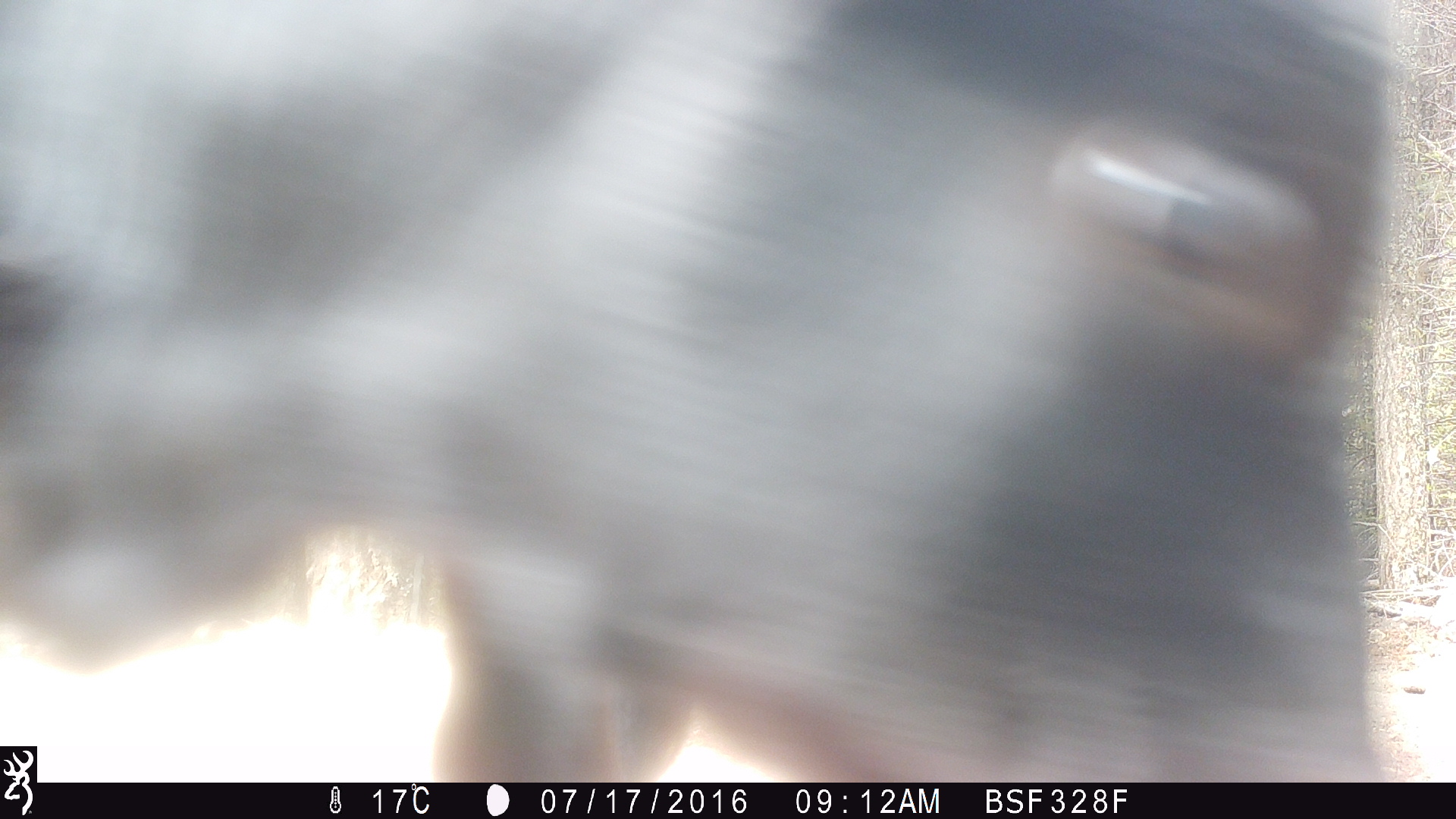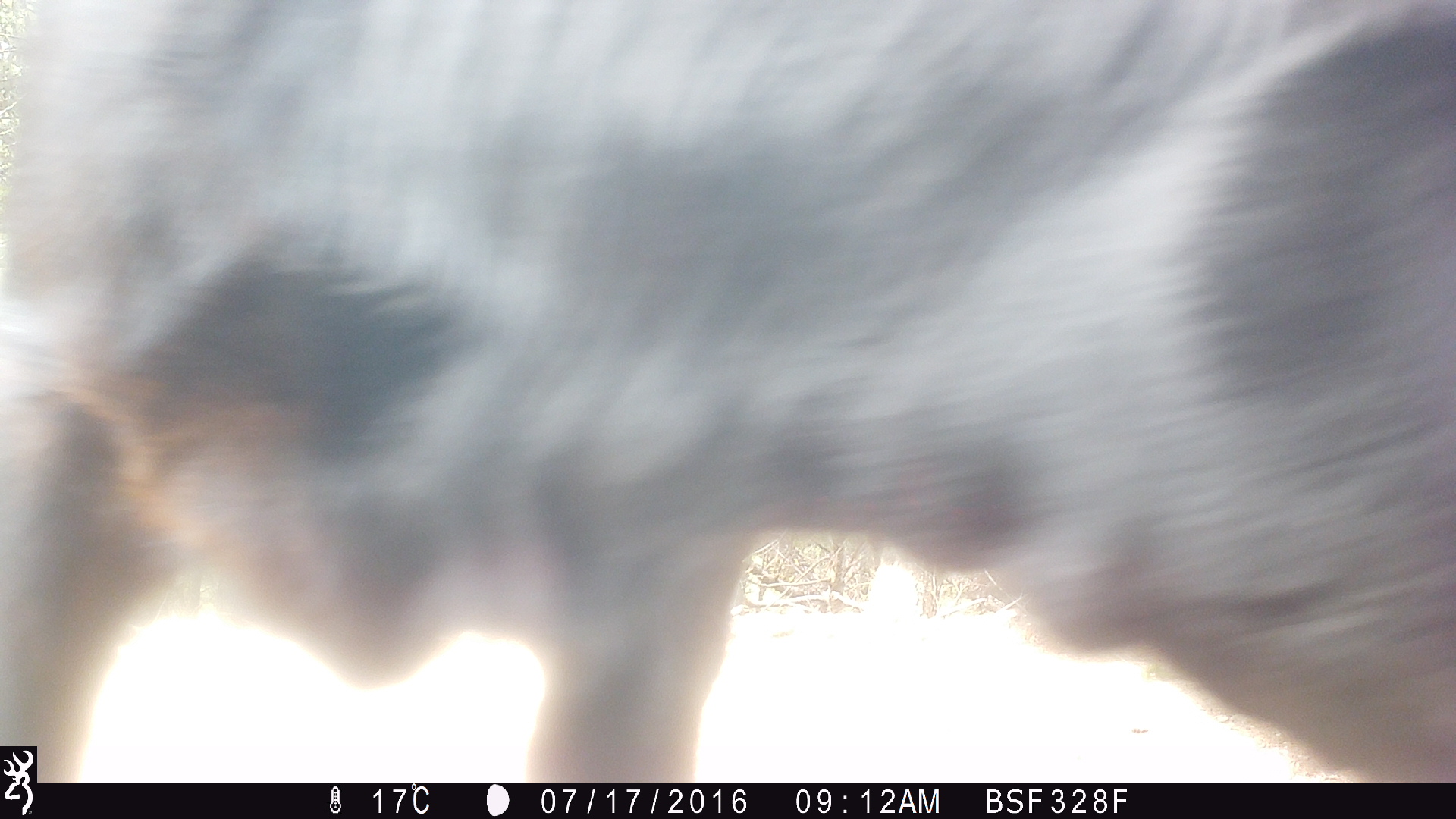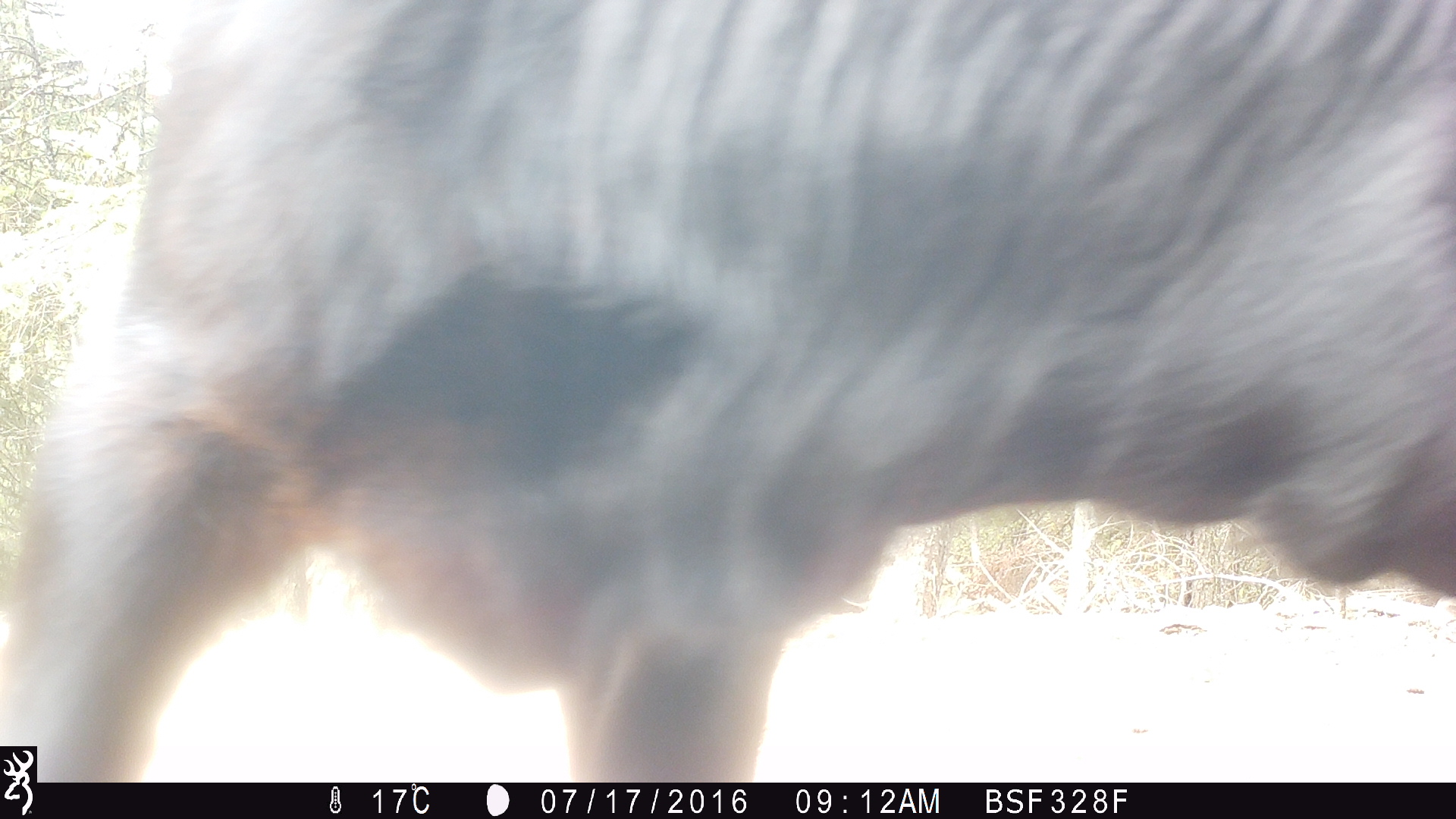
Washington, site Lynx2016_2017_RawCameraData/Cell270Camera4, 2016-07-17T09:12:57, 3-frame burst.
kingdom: Animalia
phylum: Chordata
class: Mammalia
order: Artiodactyla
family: Bovidae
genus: Bos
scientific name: Bos taurus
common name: domestic cattle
Domestic cattle (Bos taurus). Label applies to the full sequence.